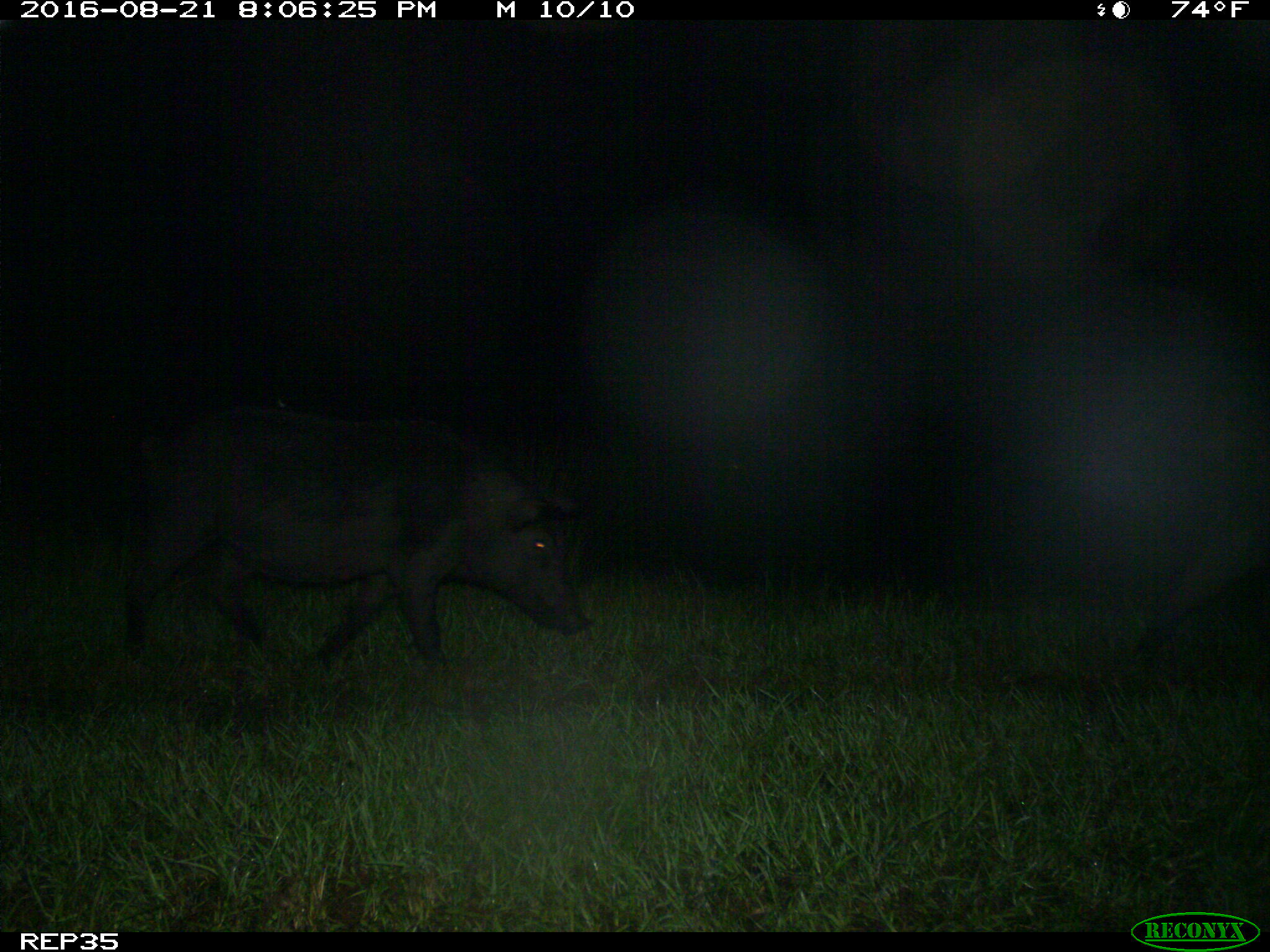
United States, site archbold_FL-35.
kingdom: Animalia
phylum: Chordata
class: Mammalia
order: Artiodactyla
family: Suidae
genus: Sus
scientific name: Sus scrofa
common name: wild boar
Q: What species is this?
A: Sus scrofa (wild boar).